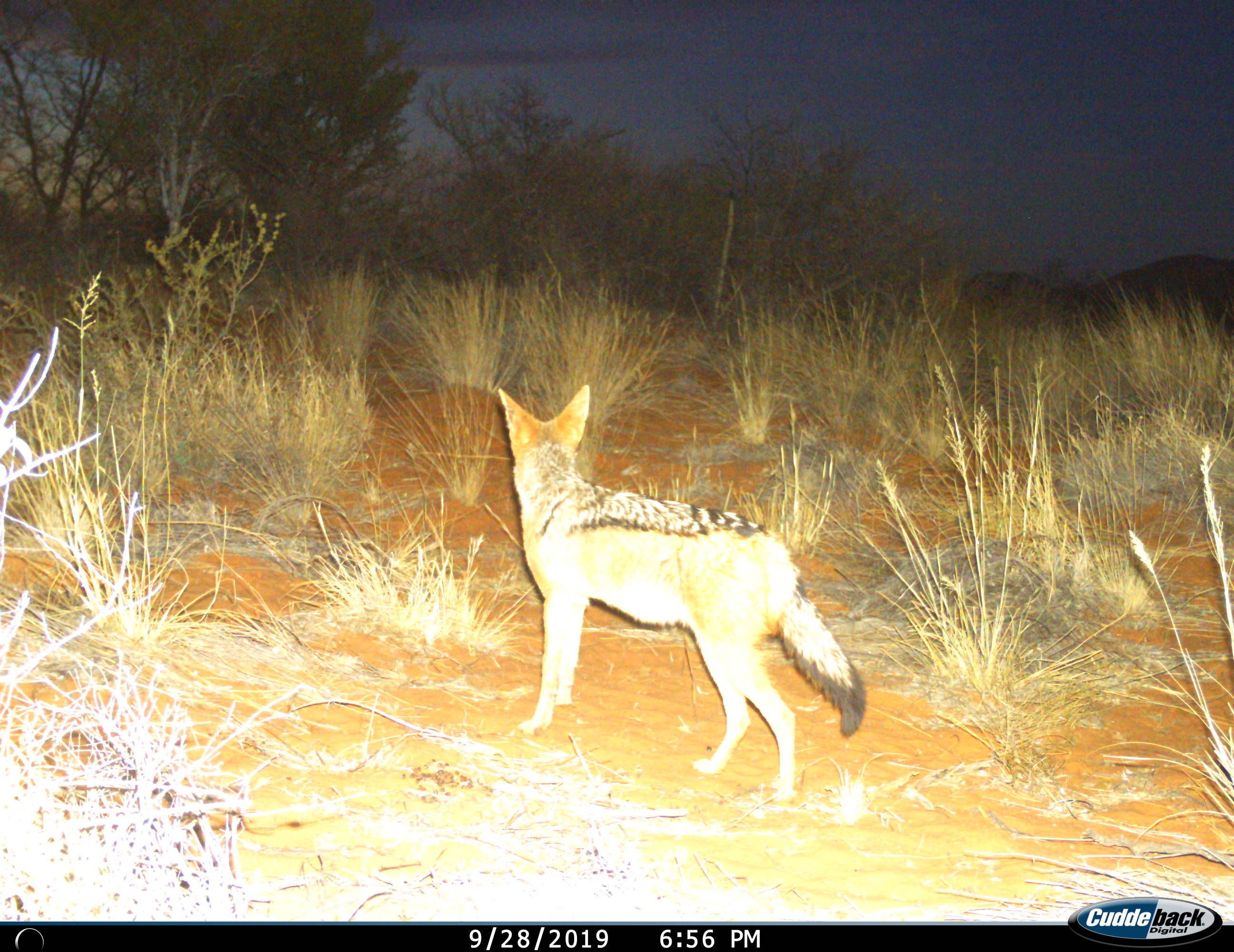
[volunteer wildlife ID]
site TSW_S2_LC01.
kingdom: Animalia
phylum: Chordata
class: Mammalia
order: Carnivora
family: Canidae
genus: Lupulella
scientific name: Lupulella mesomelas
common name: black-backed jackal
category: jackalblackbacked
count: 1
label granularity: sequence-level